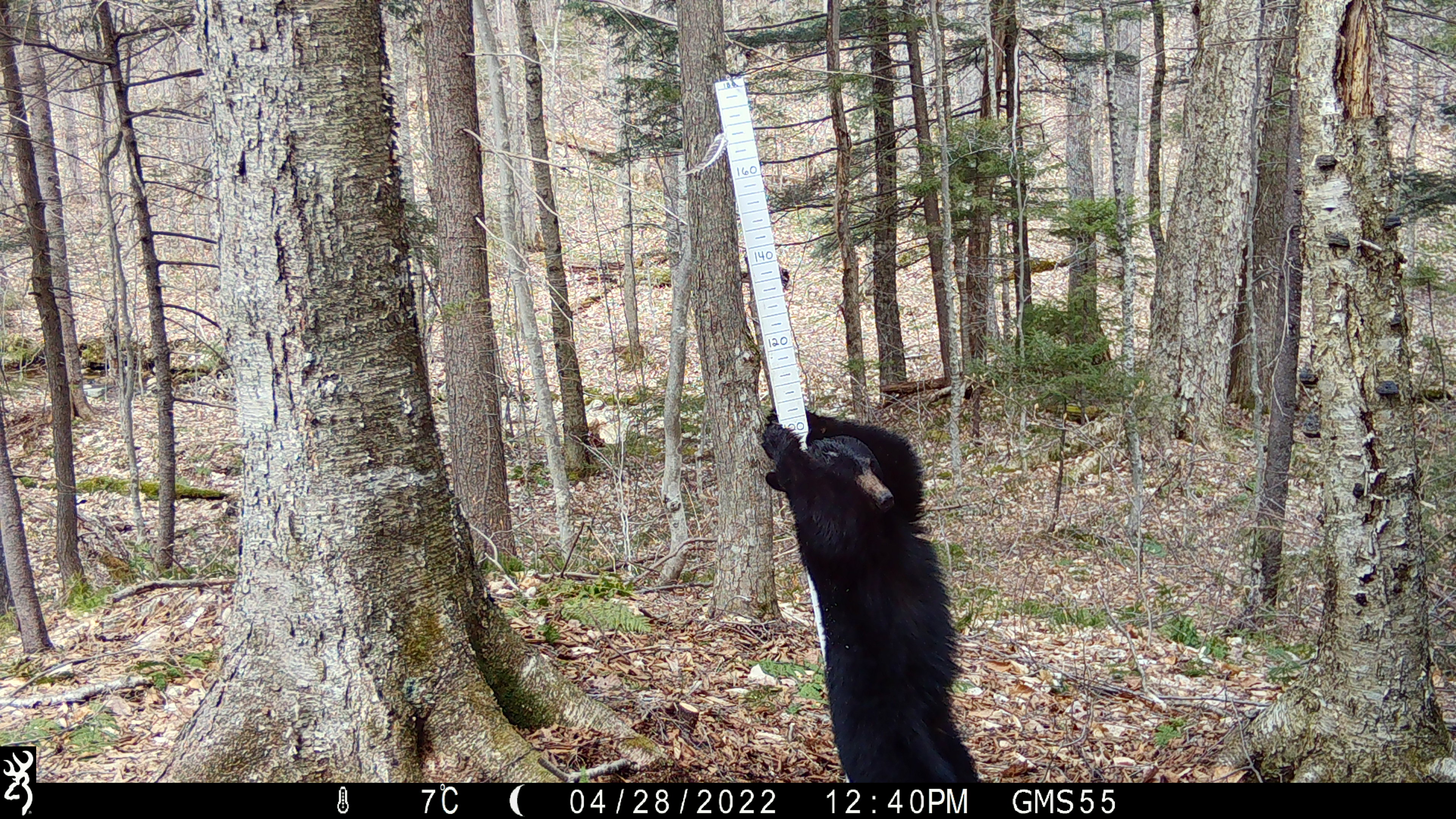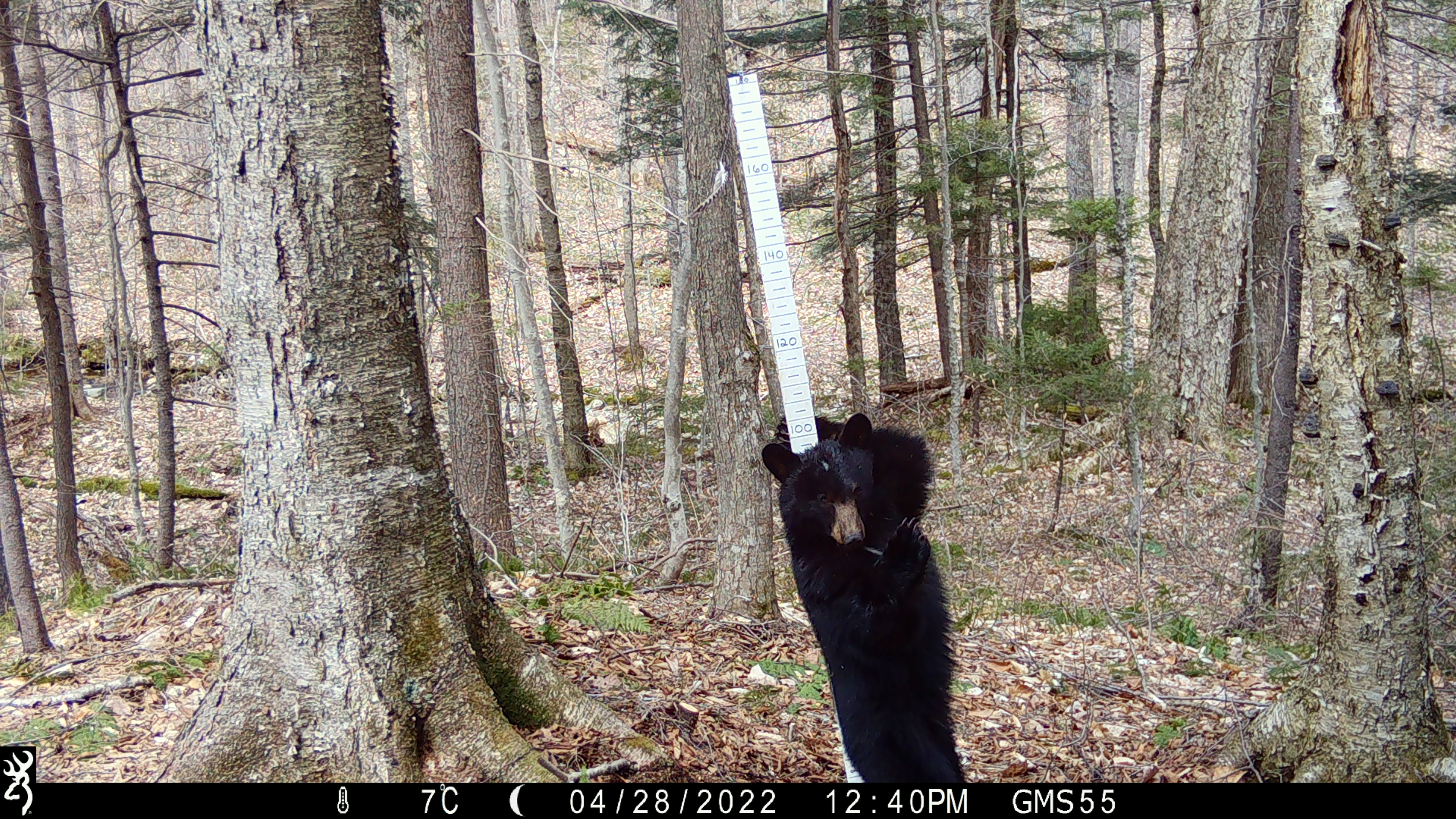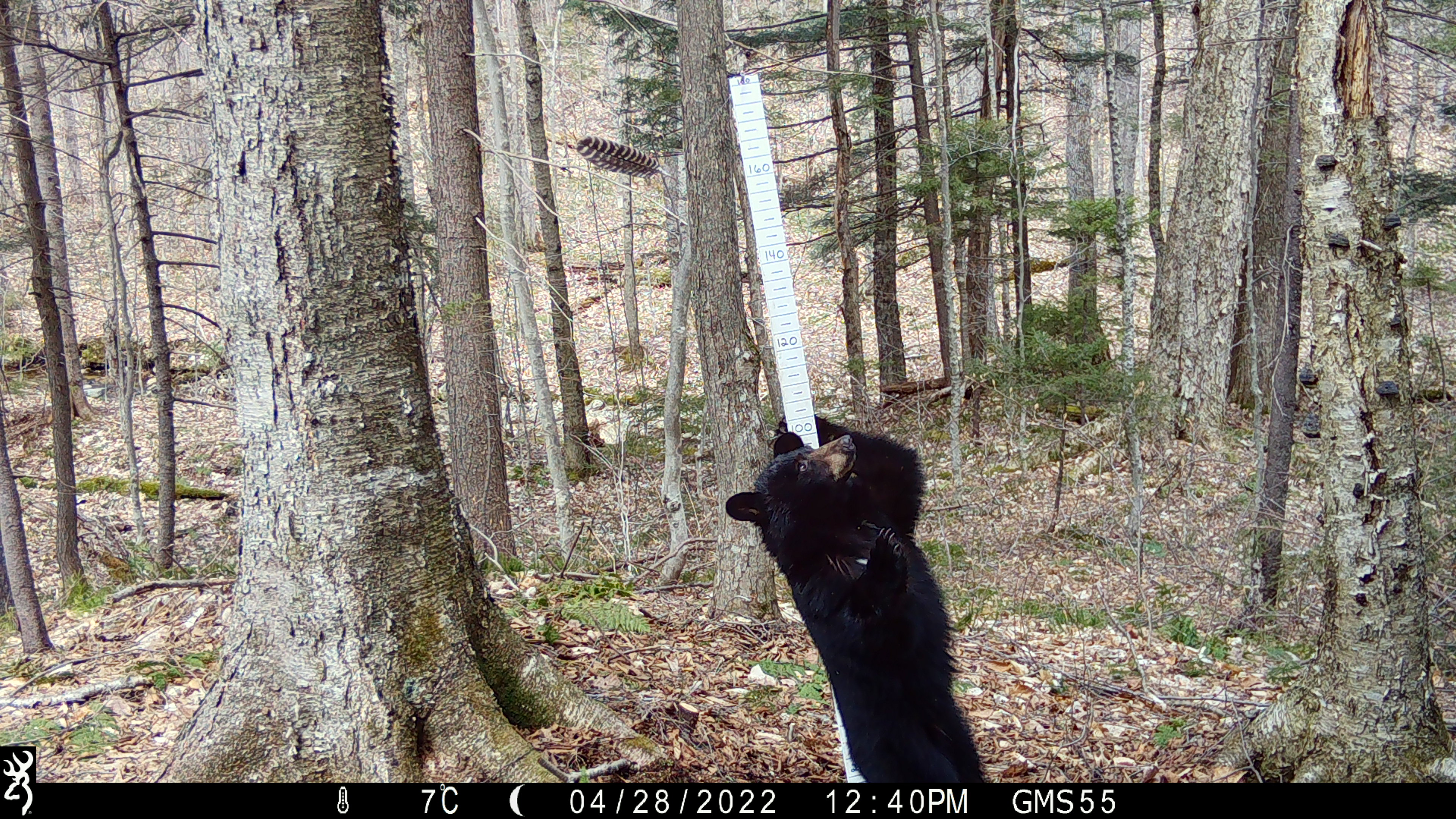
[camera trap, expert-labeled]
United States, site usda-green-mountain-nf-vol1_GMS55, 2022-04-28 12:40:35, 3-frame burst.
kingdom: Animalia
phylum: Chordata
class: Mammalia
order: Carnivora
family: Ursidae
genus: Ursus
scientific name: Ursus americanus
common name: black bear